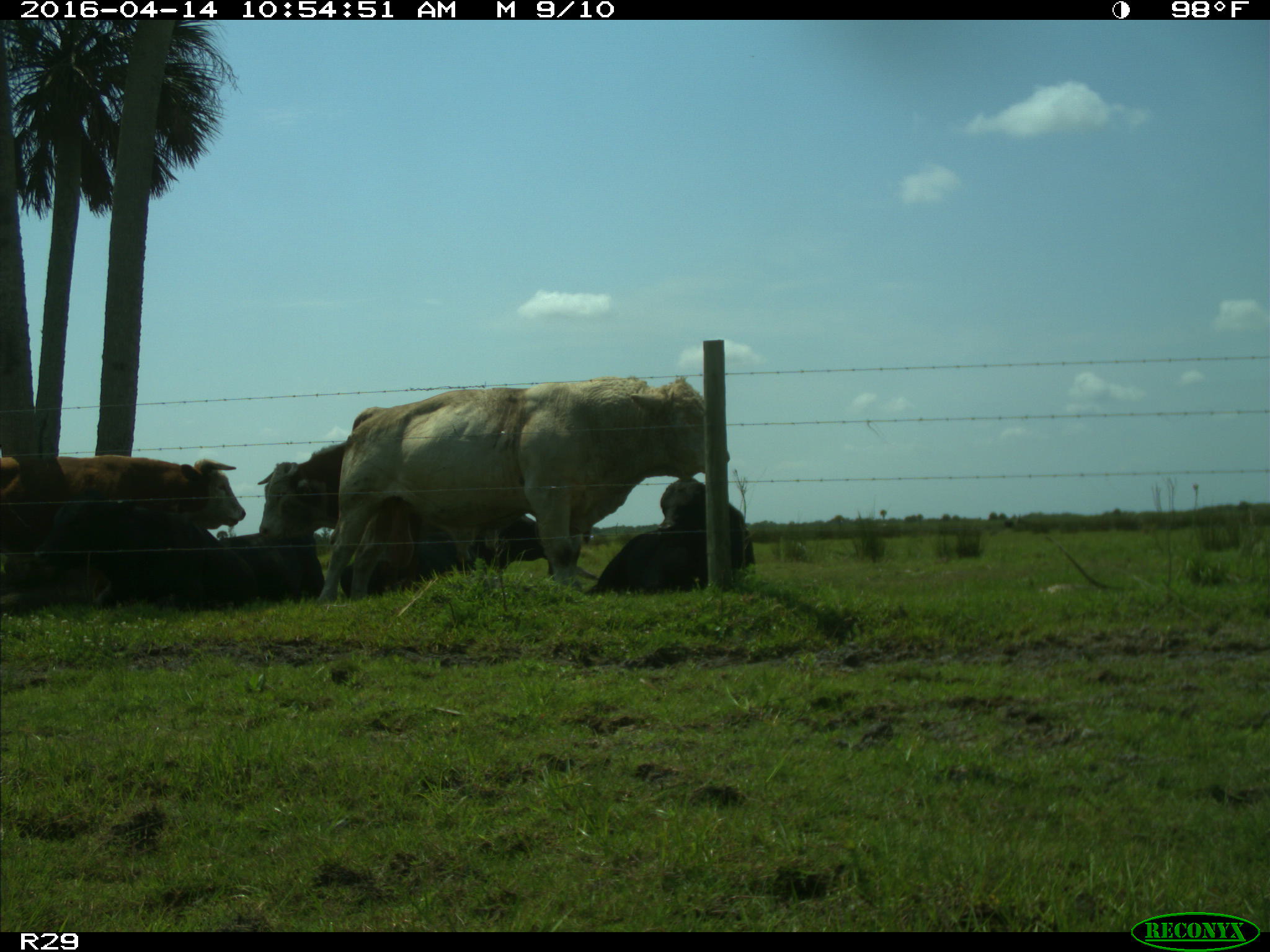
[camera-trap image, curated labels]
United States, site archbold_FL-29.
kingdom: Animalia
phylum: Chordata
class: Mammalia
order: Artiodactyla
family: Bovidae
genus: Bos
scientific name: Bos taurus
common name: domestic cow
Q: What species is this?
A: Bos taurus (domestic cow).